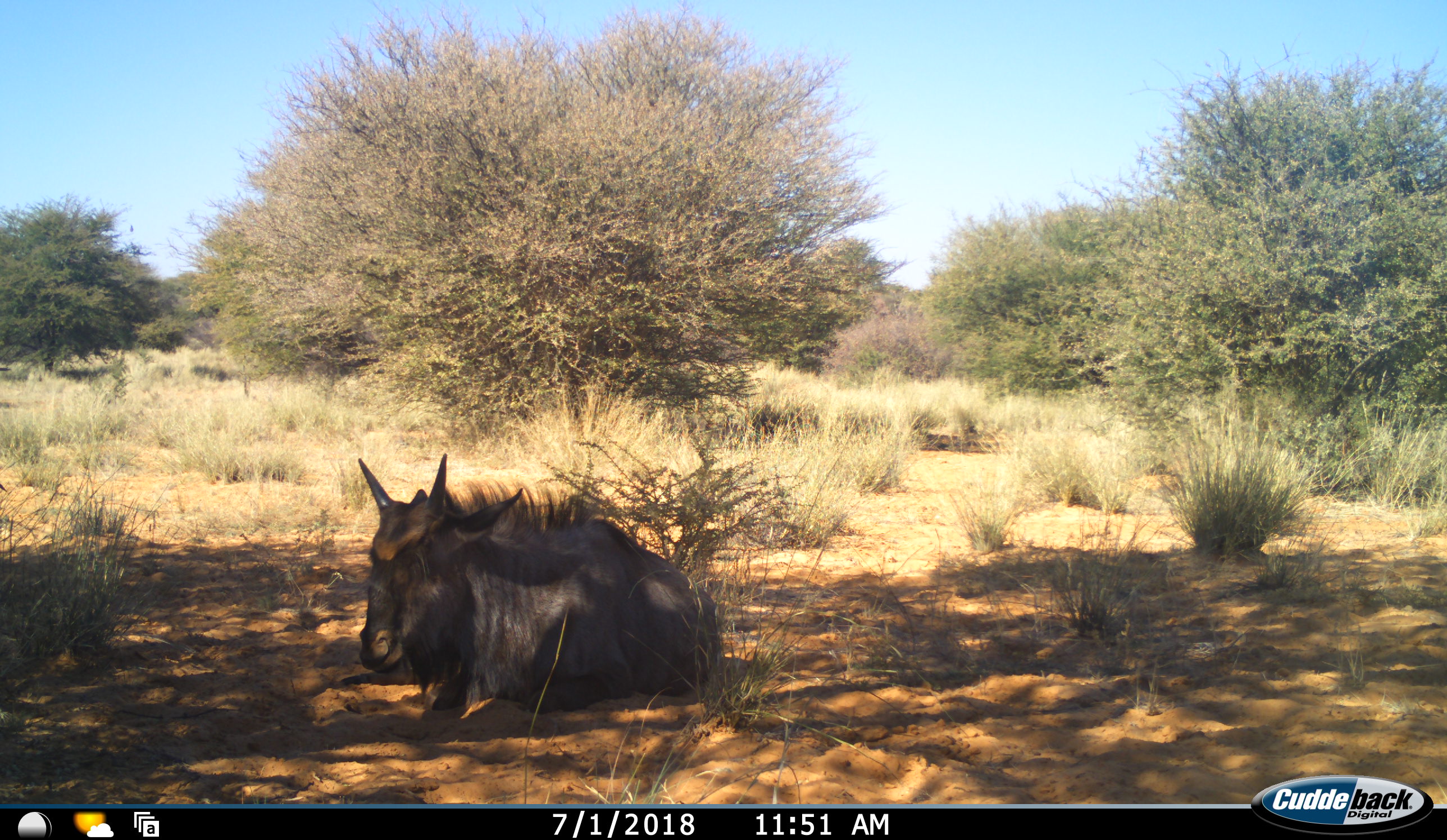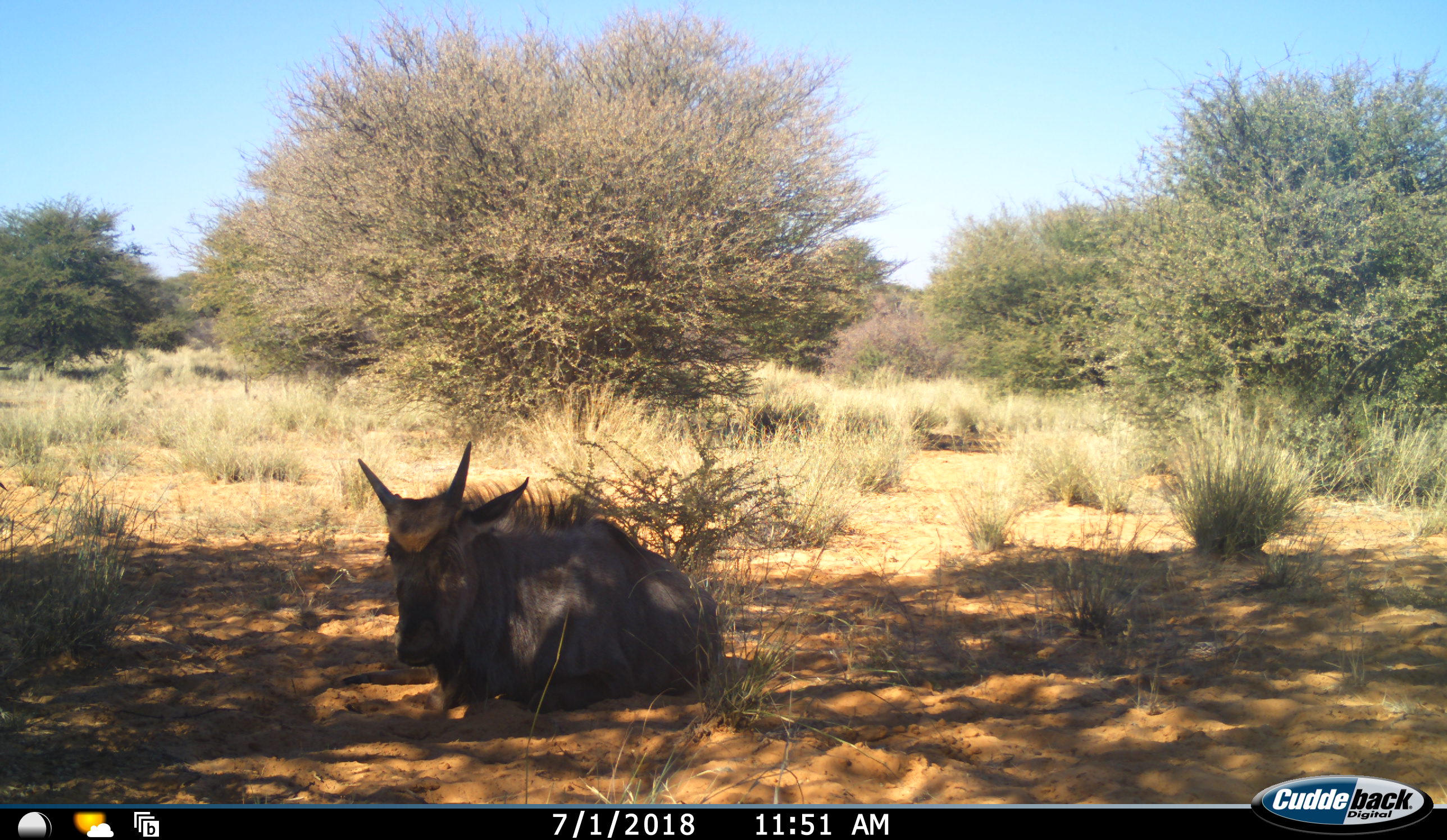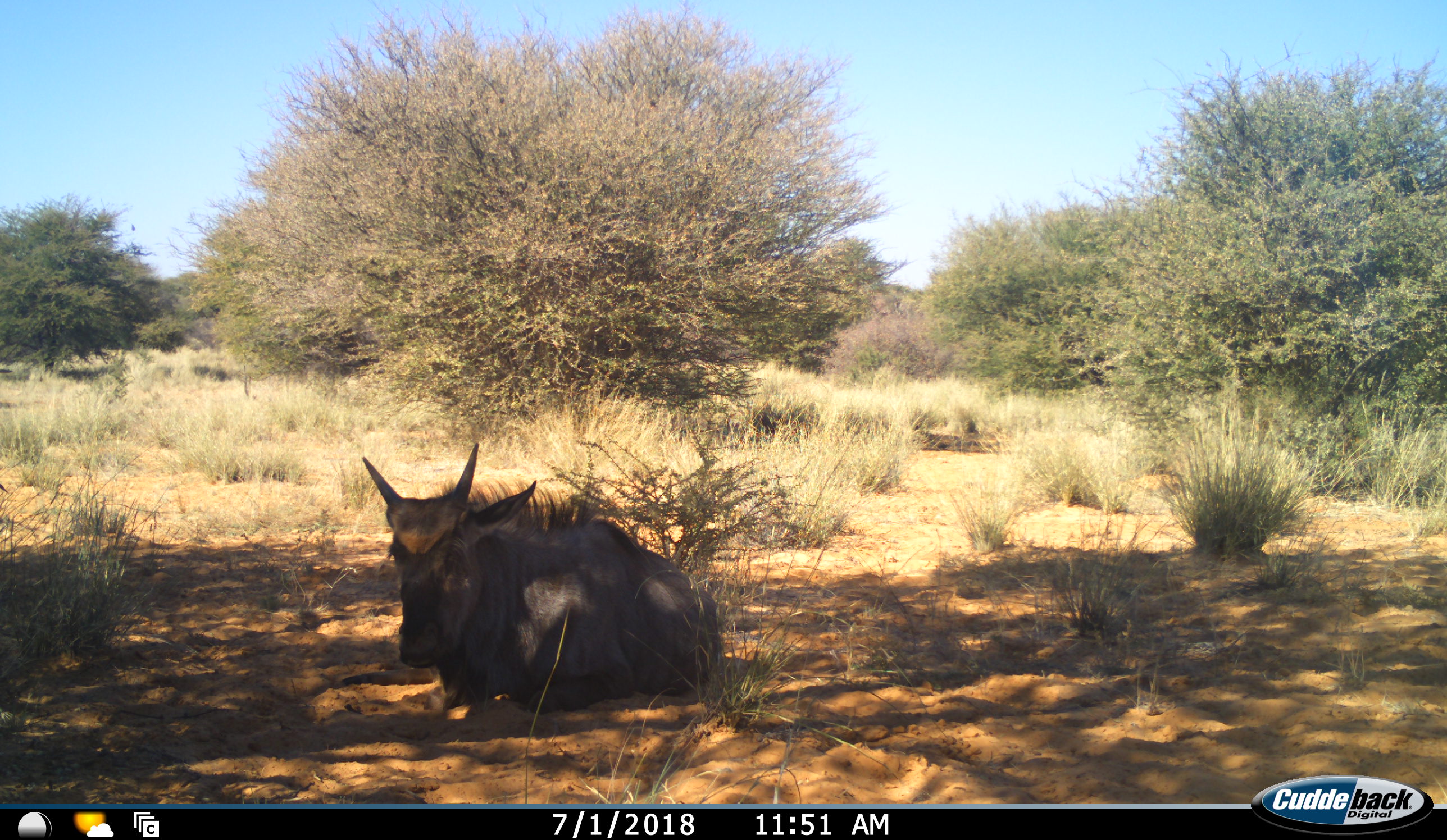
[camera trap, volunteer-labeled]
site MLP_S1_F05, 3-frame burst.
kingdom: Animalia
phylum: Chordata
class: Mammalia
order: Artiodactyla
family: Bovidae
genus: Connochaetes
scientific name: Connochaetes taurinus taurinus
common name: blue wildebeest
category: wildebeestblue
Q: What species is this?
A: Wildebeestblue (blue wildebeest) (Connochaetes taurinus taurinus).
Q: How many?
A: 1.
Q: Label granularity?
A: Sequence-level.